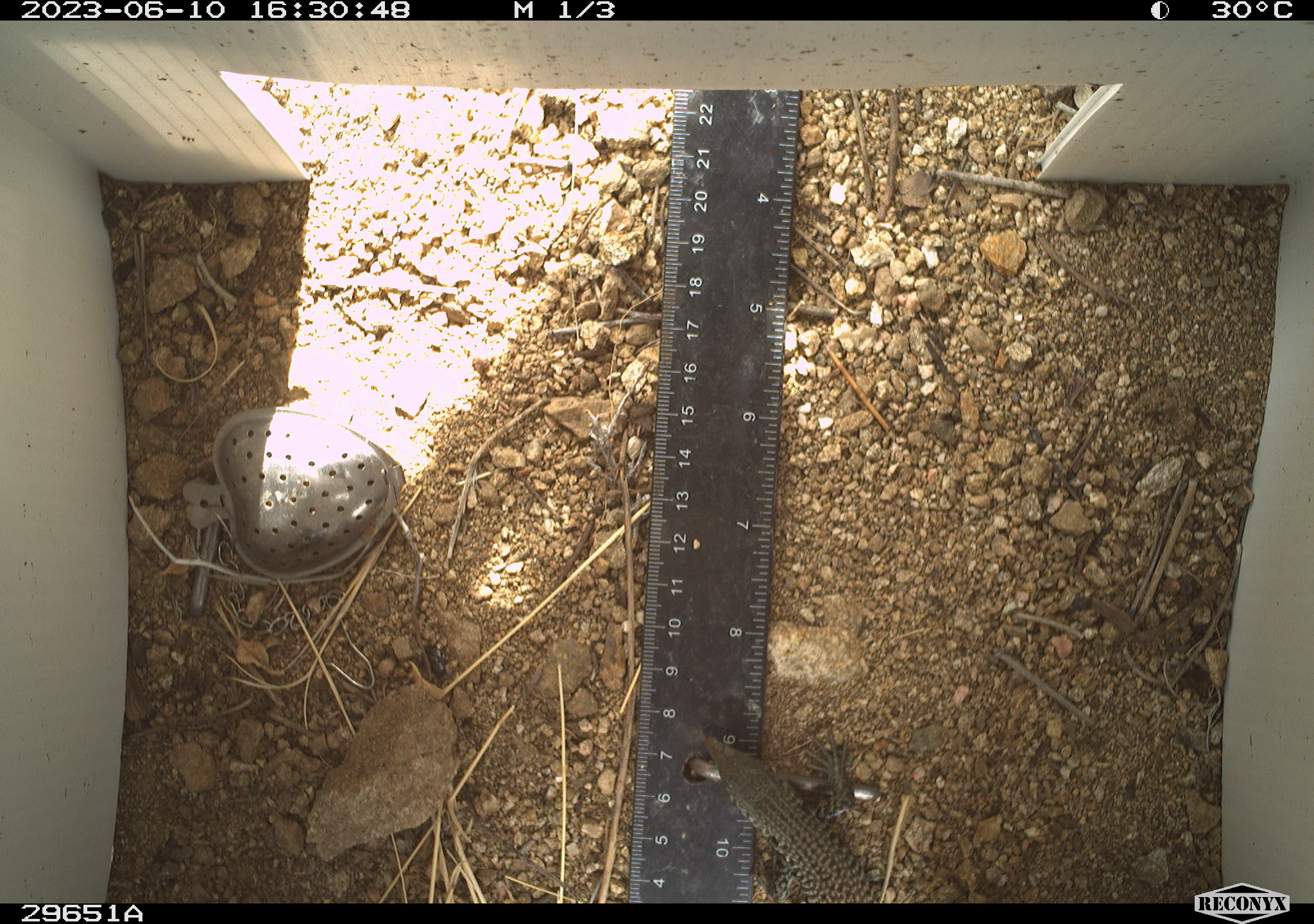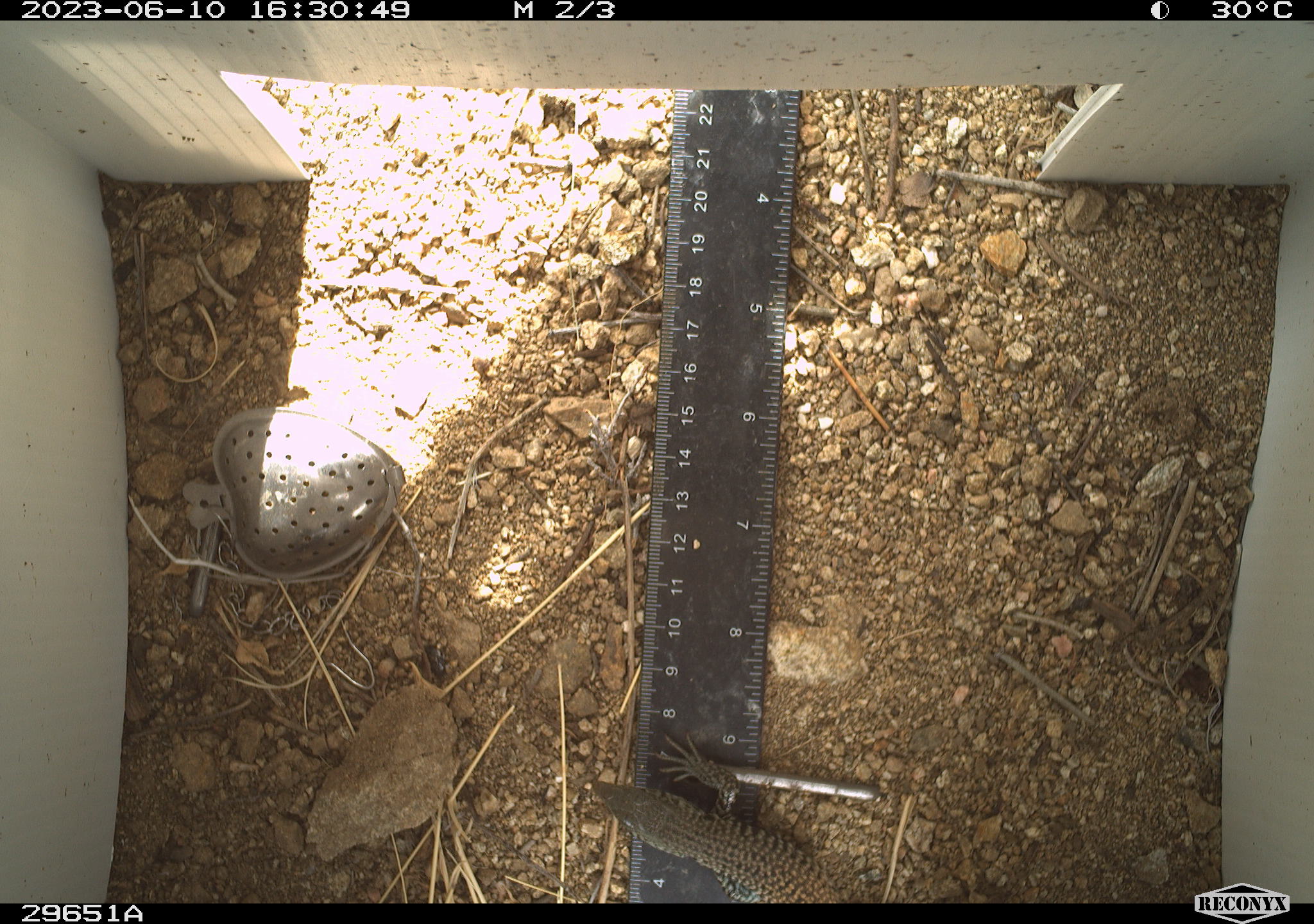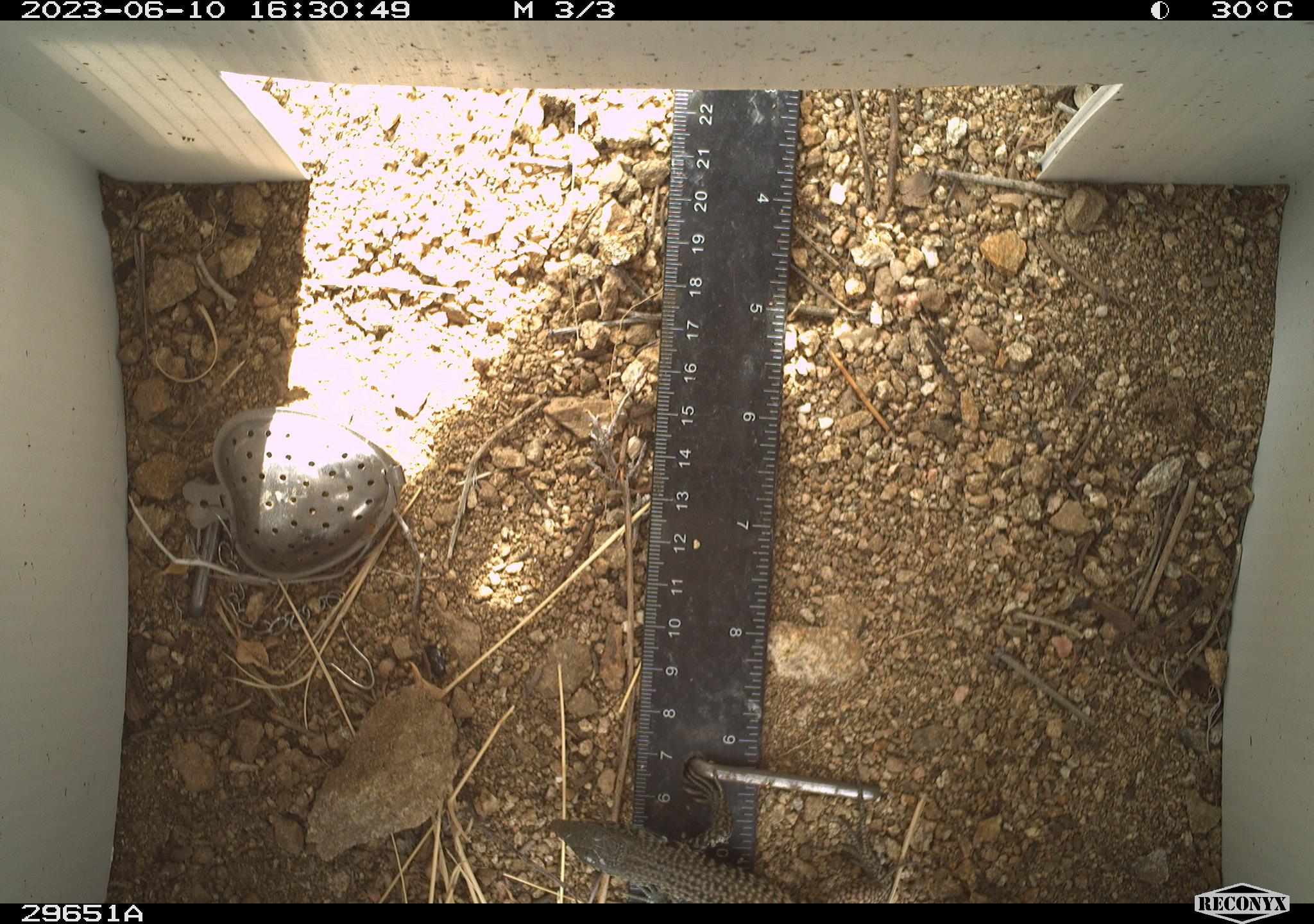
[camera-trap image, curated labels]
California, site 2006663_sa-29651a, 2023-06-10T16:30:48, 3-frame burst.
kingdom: Animalia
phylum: Chordata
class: Reptilia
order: Squamata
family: Teiidae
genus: Aspidoscelis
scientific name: Aspidoscelis tigris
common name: western whiptail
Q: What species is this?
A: Western whiptail (Aspidoscelis tigris).